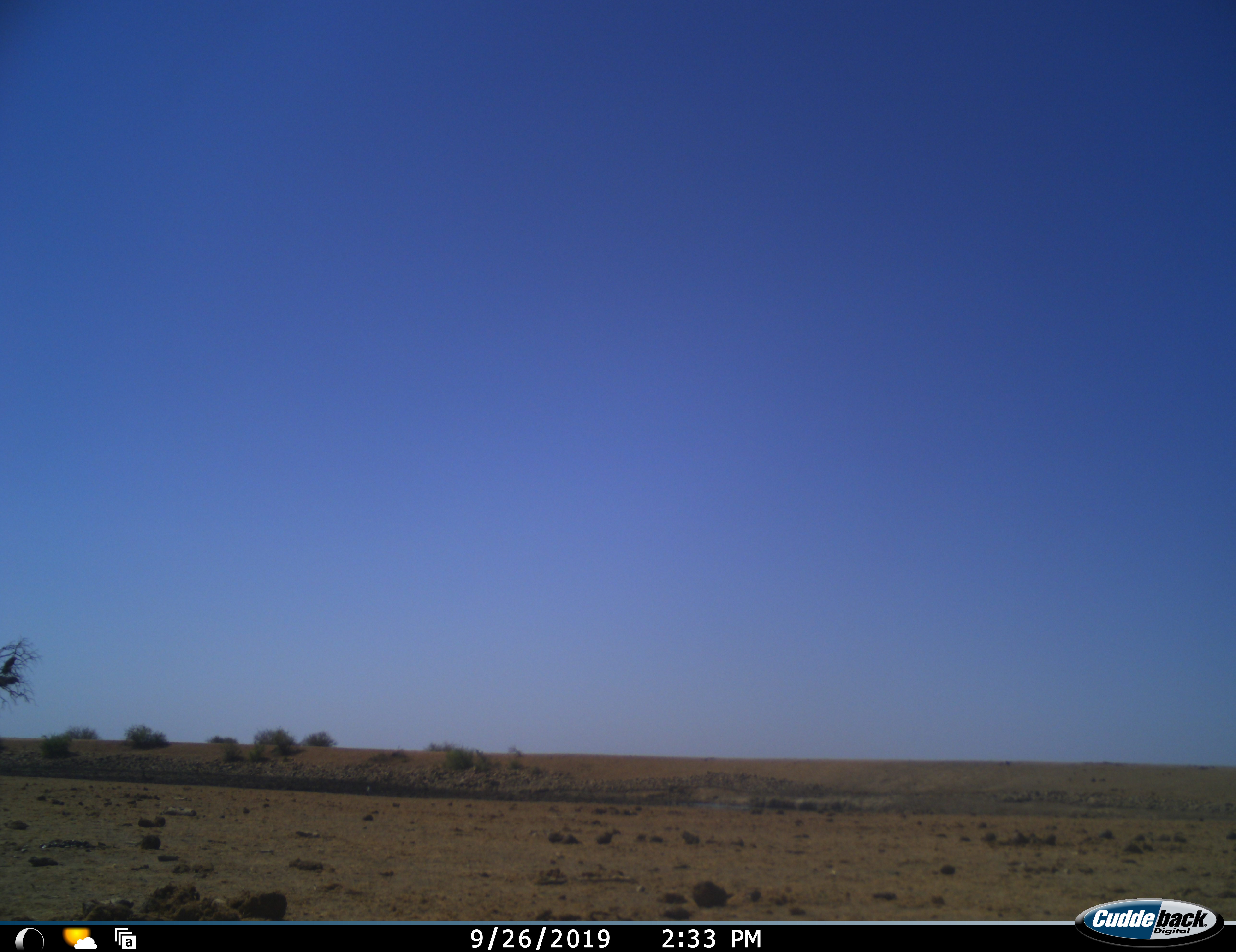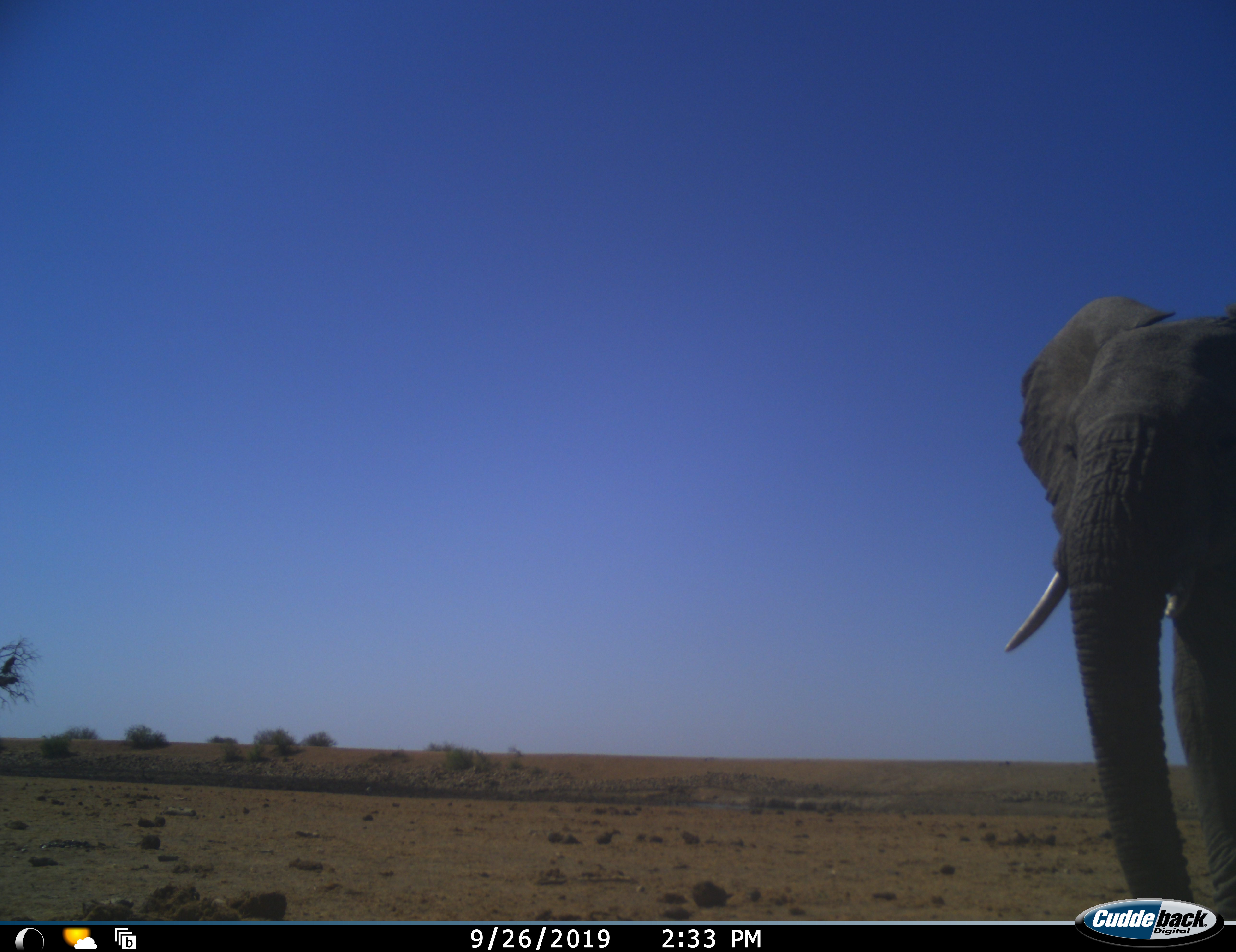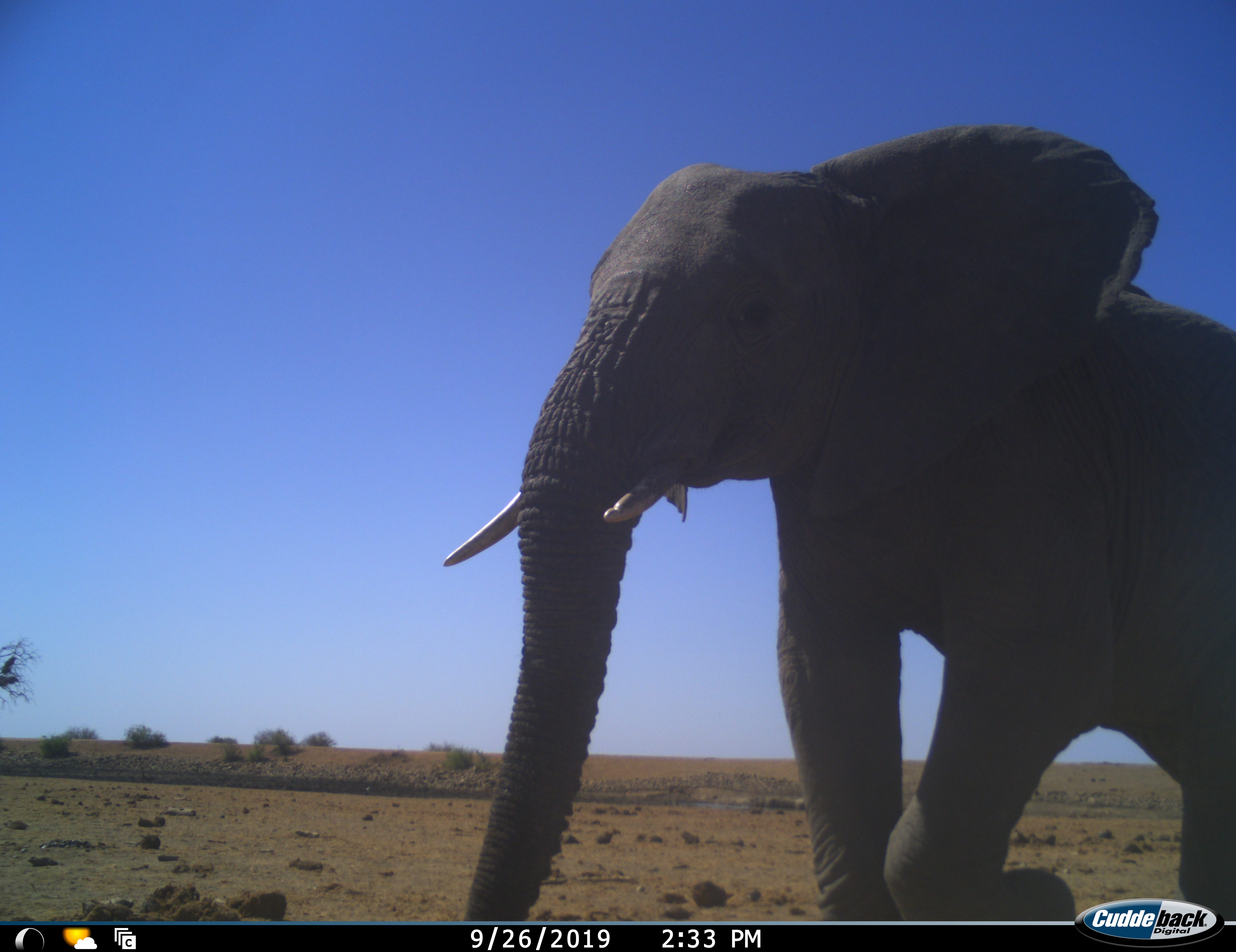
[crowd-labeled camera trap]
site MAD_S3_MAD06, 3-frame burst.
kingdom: Animalia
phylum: Chordata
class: Mammalia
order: Proboscidea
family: Elephantidae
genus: Loxodonta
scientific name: Loxodonta africana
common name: african bush elephant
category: elephant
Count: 1.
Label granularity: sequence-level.